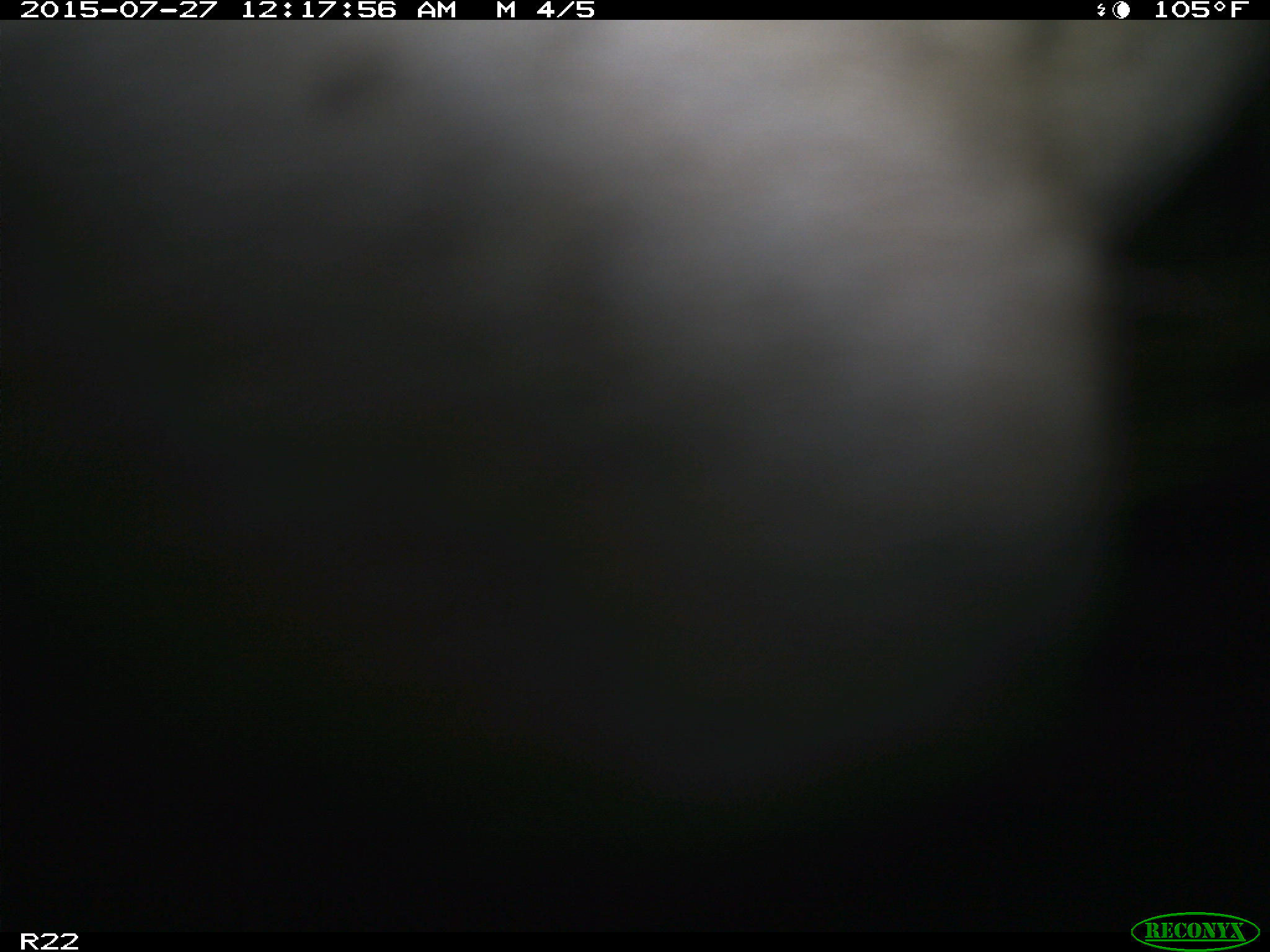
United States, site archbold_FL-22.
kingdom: Animalia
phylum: Chordata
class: Mammalia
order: Artiodactyla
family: Bovidae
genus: Bos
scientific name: Bos taurus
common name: domestic cow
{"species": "Bos taurus (domestic cow)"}